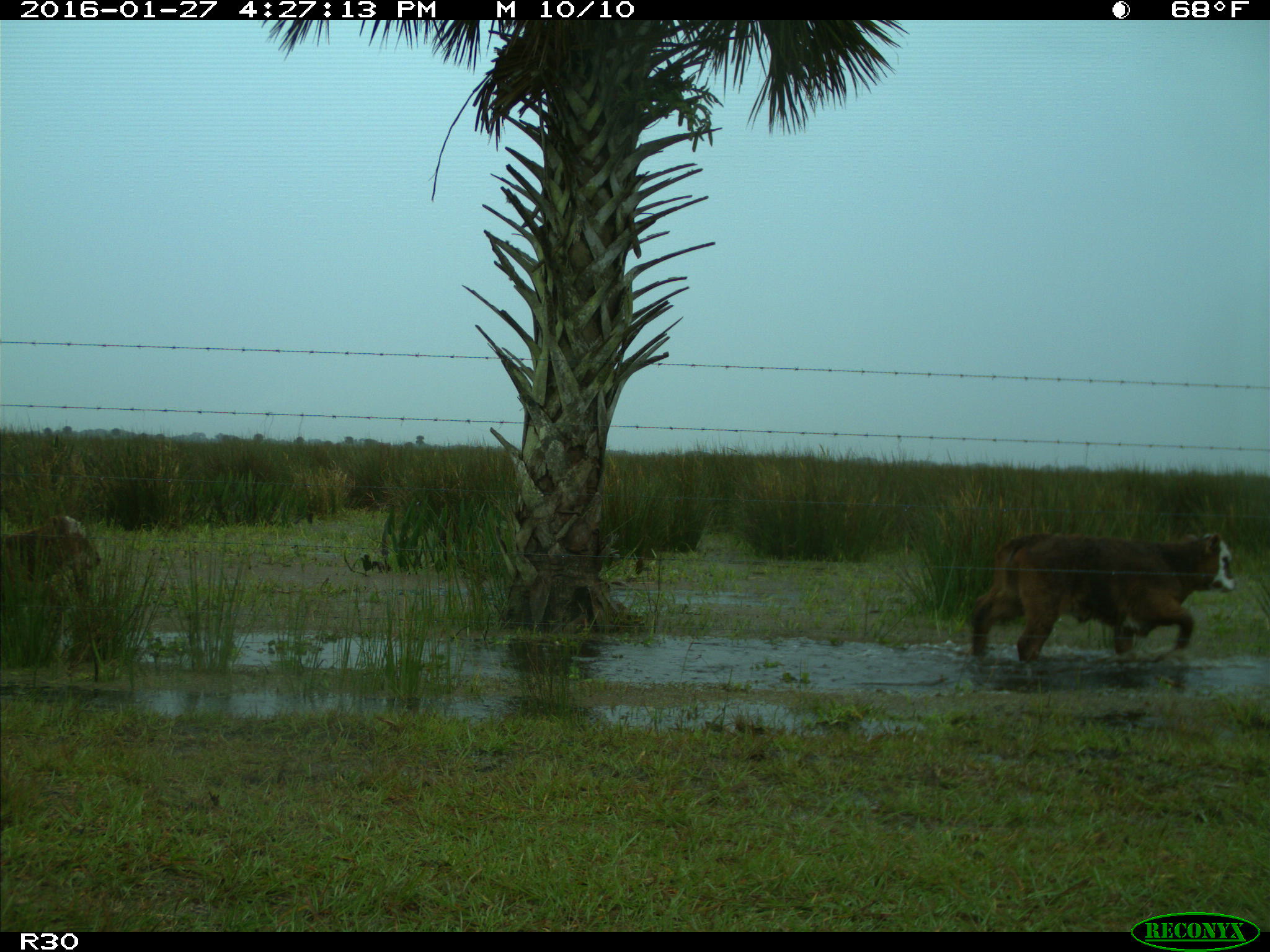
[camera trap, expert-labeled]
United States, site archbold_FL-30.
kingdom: Animalia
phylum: Chordata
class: Mammalia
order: Artiodactyla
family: Bovidae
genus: Bos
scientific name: Bos taurus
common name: domestic cow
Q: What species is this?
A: Bos taurus (domestic cow).